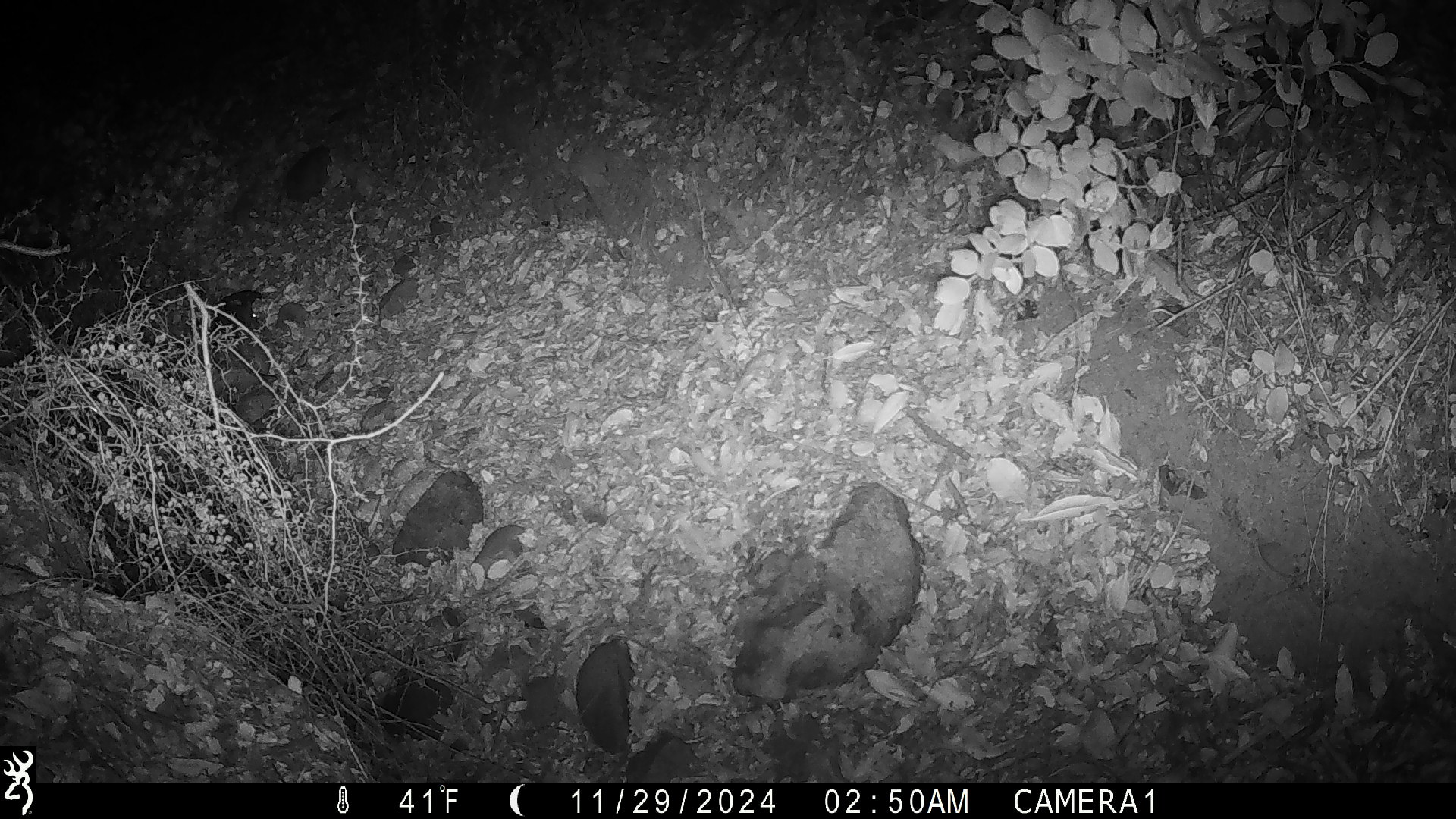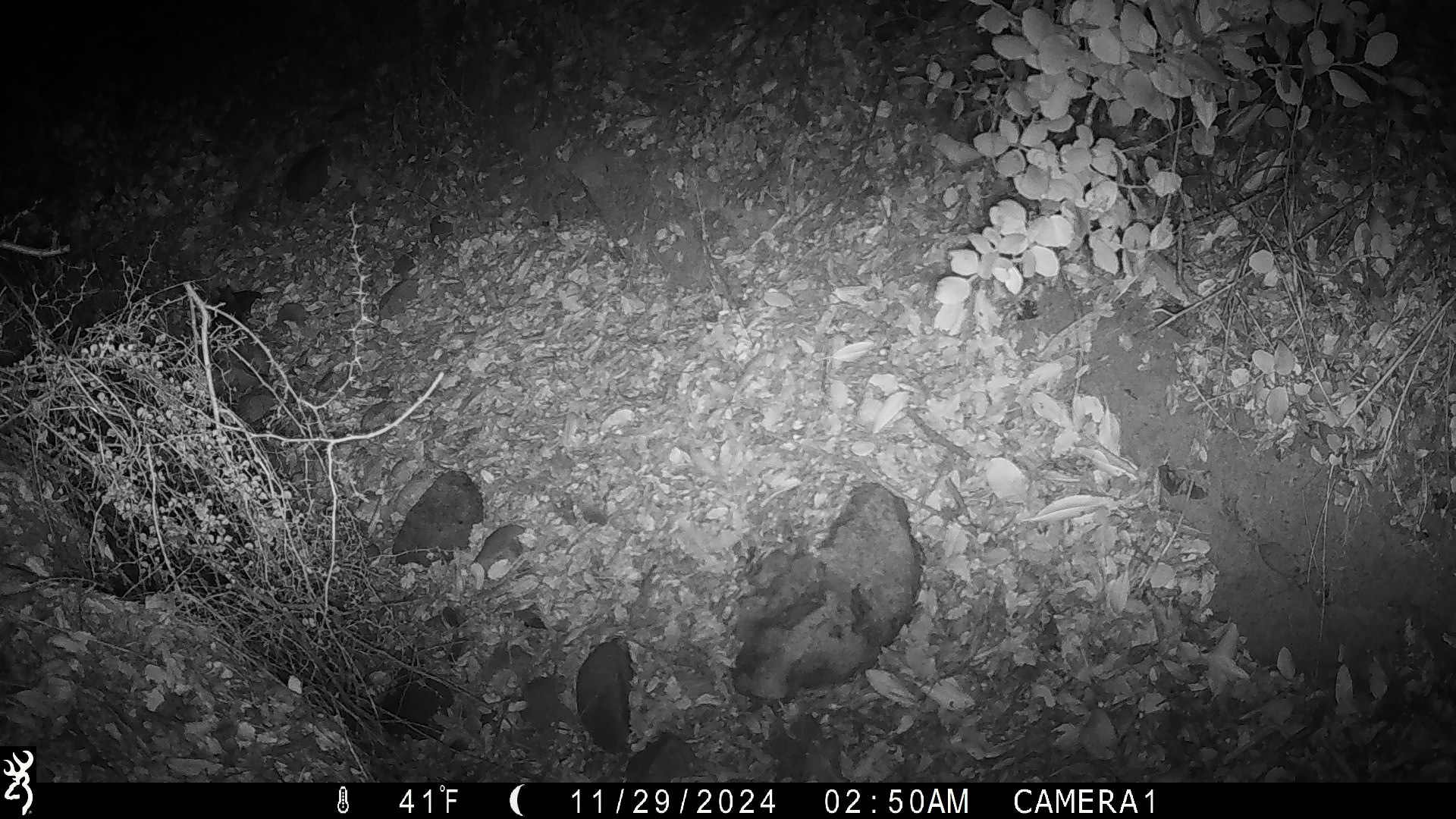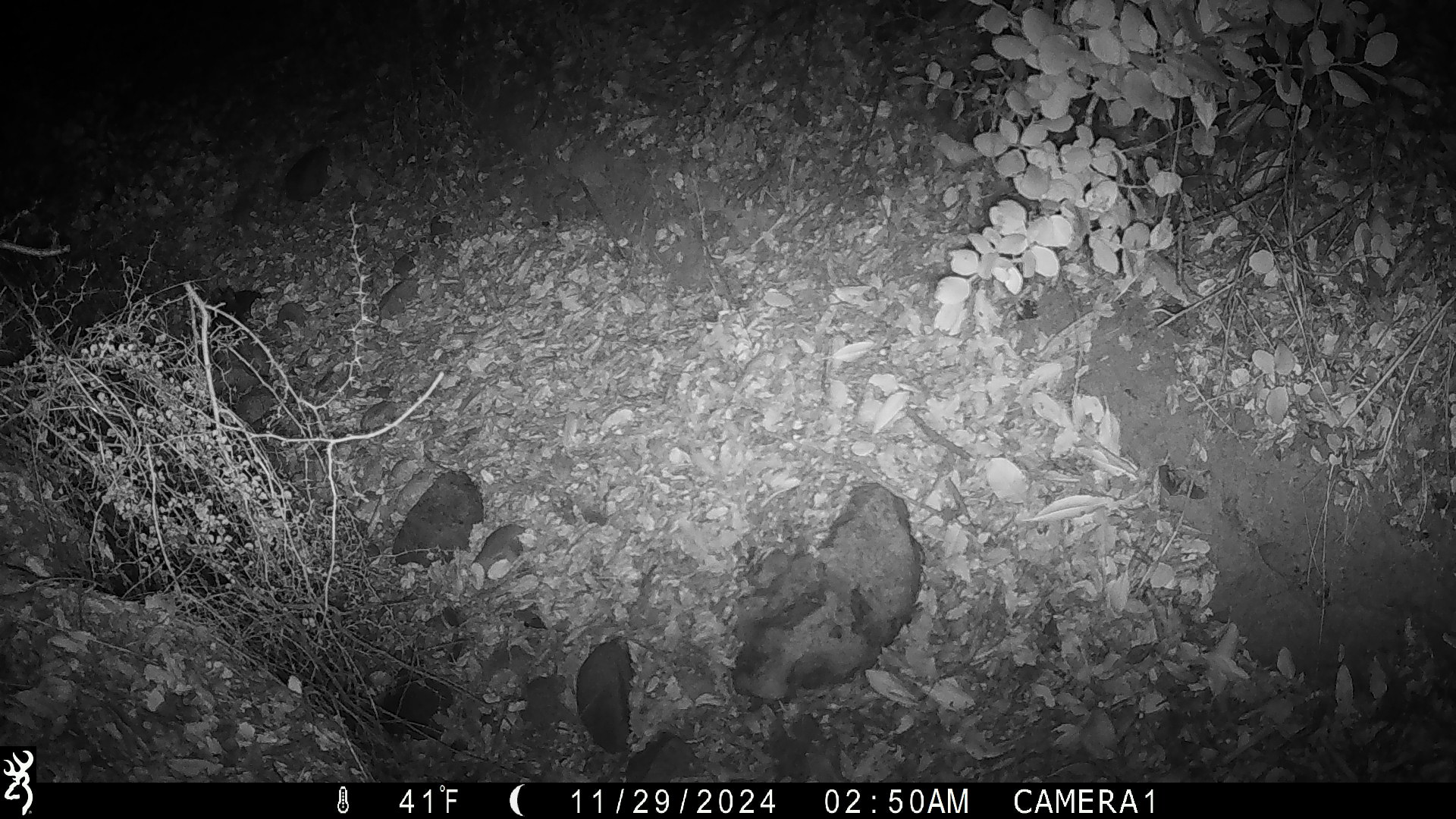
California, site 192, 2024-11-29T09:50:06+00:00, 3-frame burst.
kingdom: Animalia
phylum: Chordata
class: Mammalia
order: Rodentia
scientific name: Rodentia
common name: mouse or rat